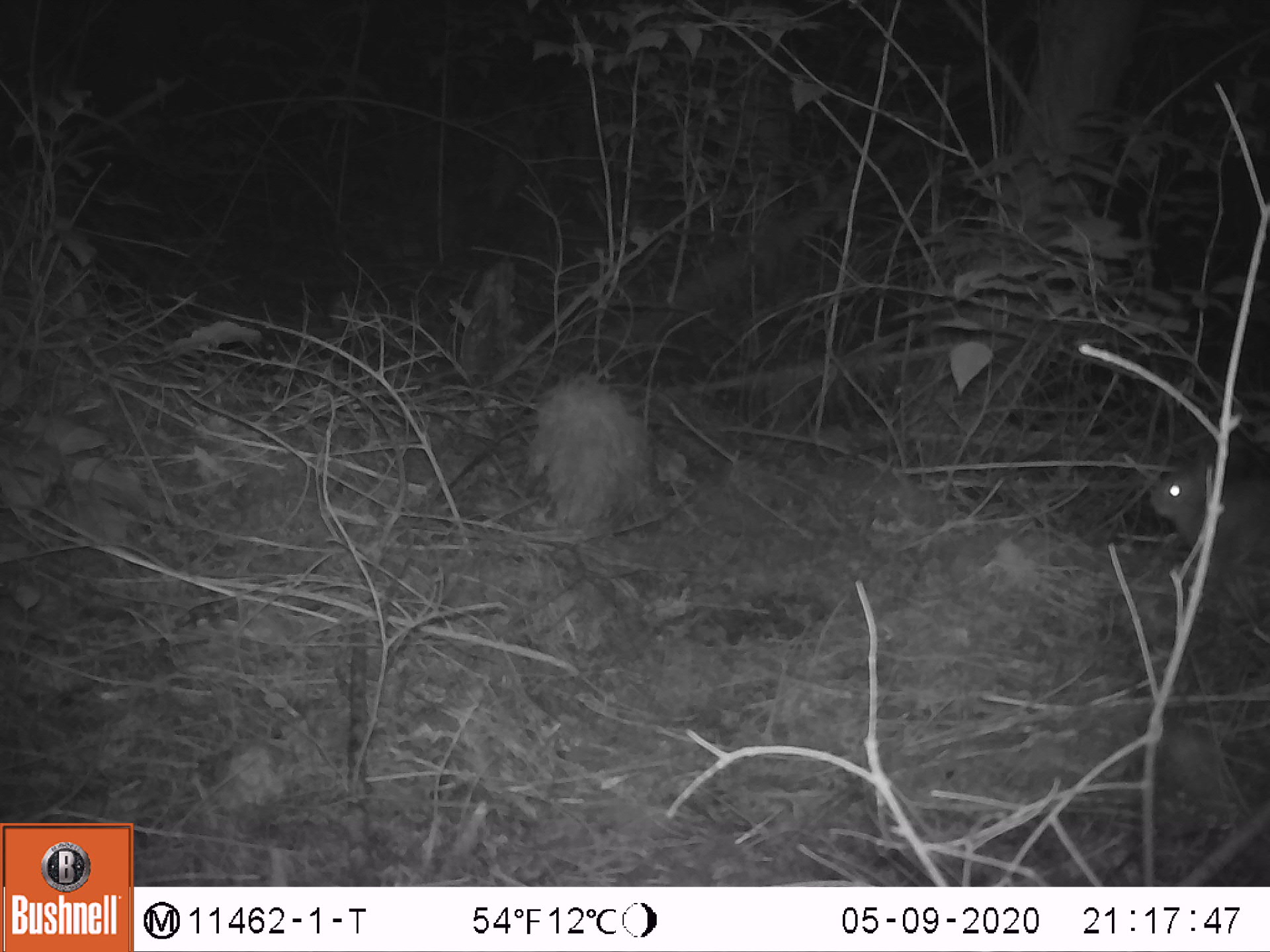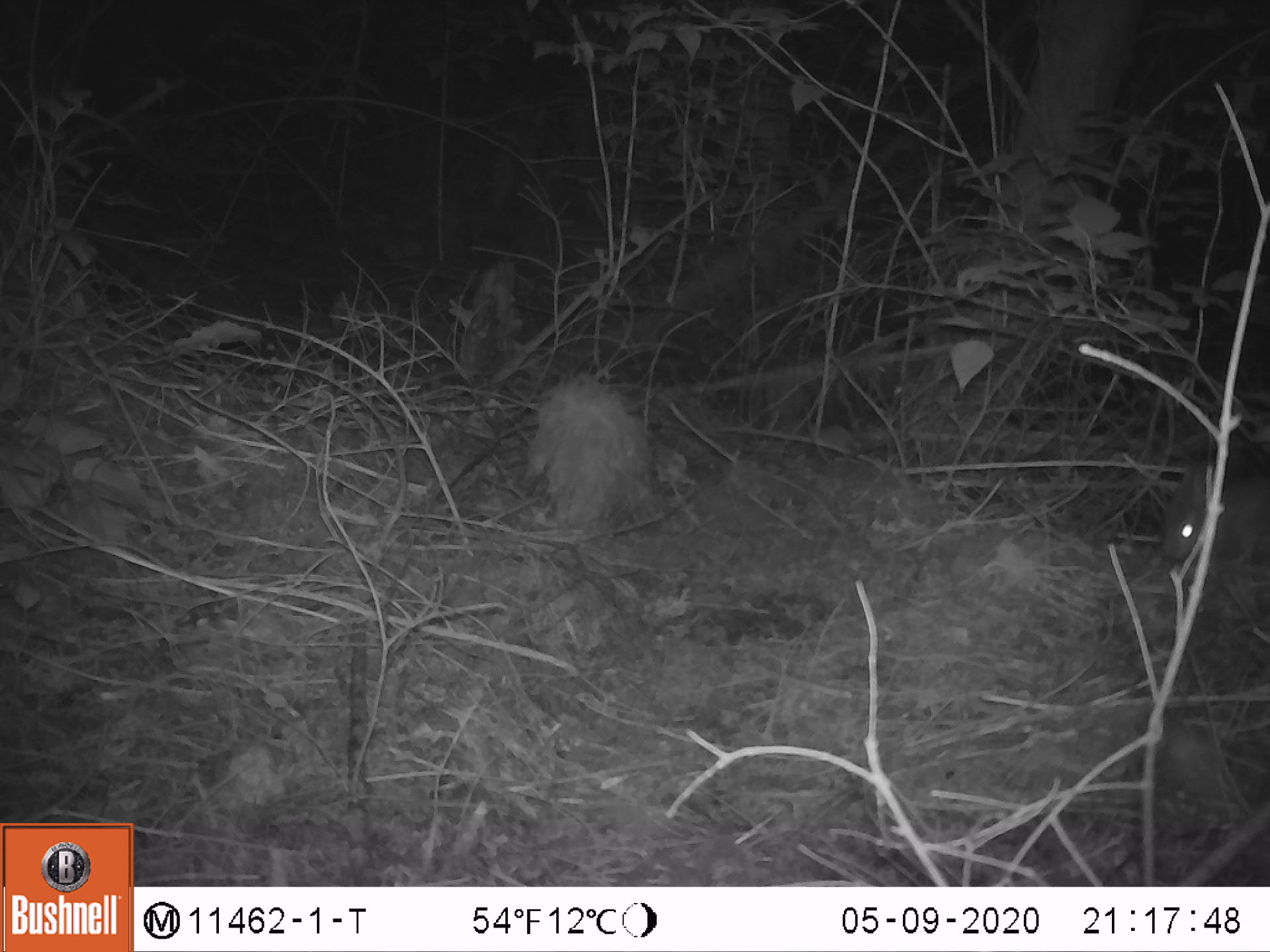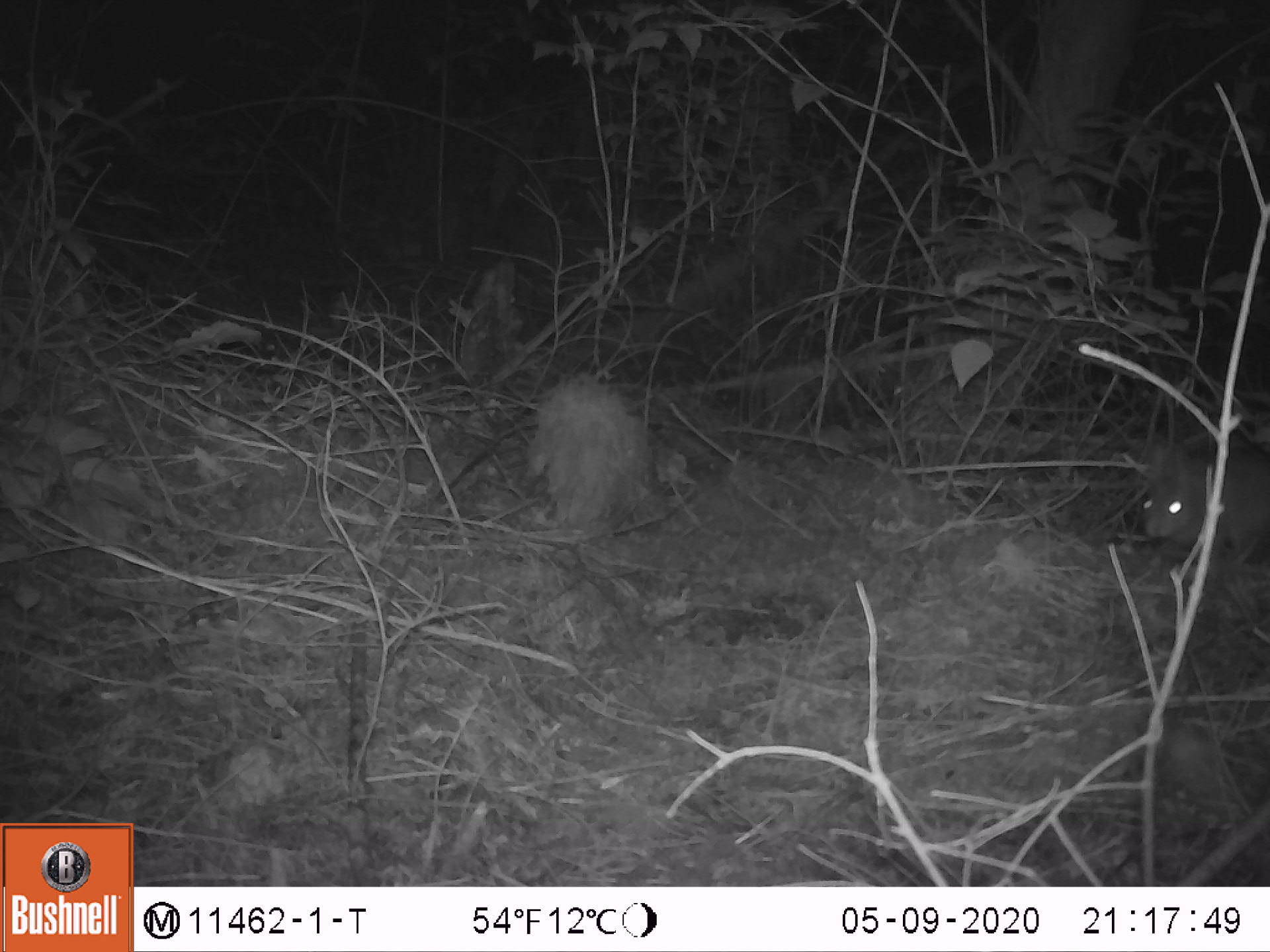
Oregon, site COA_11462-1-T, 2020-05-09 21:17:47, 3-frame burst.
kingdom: Animalia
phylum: Chordata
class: Mammalia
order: Lagomorpha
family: Leporidae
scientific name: Leporidae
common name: hares and rabbits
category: leporidae family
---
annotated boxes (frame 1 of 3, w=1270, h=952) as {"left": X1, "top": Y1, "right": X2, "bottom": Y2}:
leporidae family: {"left": 1145, "top": 434, "right": 1267, "bottom": 566}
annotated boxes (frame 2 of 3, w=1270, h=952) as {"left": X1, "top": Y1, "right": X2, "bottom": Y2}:
leporidae family: {"left": 1153, "top": 449, "right": 1265, "bottom": 579}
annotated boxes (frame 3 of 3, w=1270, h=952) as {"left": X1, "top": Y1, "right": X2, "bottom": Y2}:
leporidae family: {"left": 1134, "top": 434, "right": 1267, "bottom": 566}